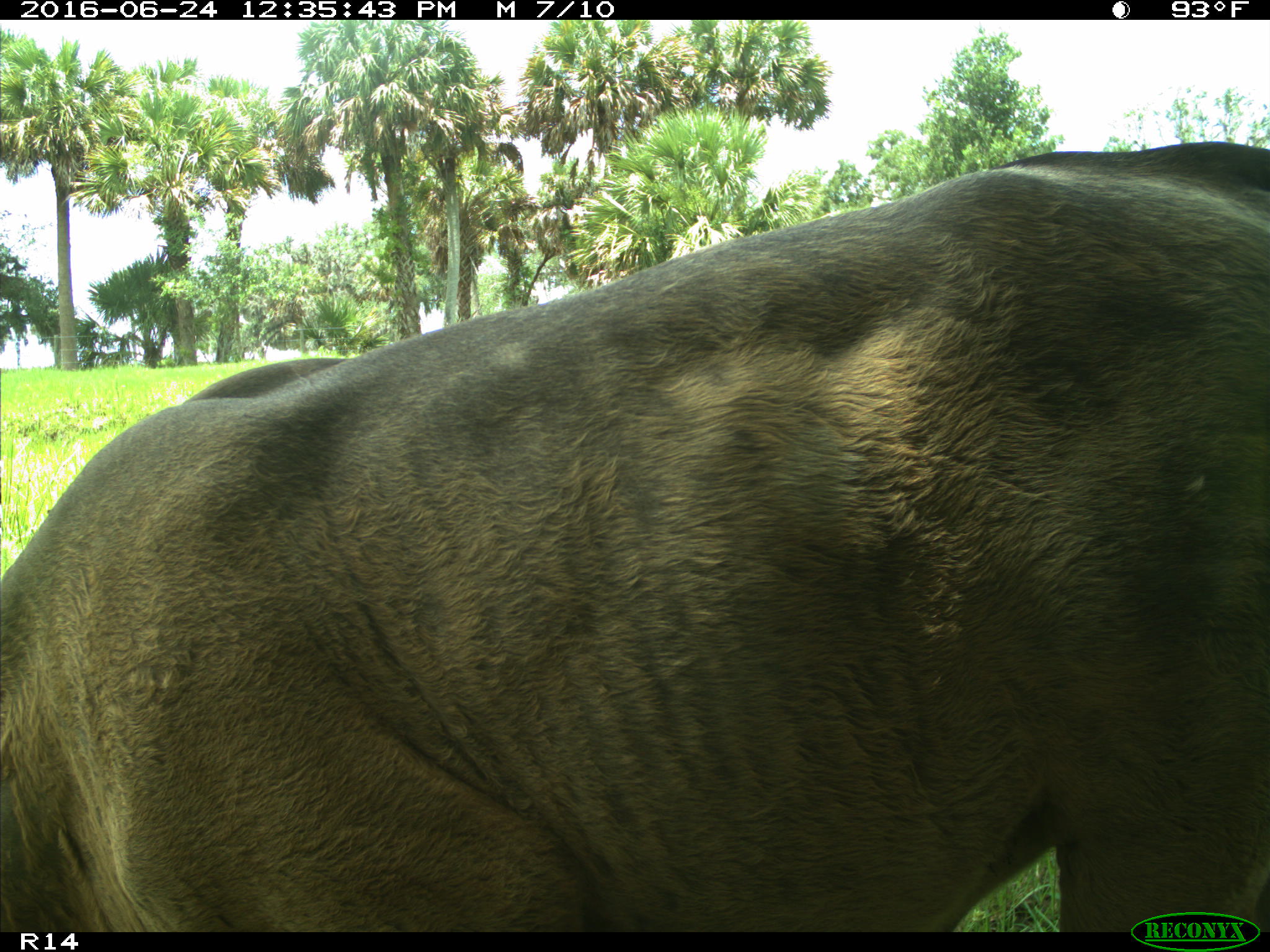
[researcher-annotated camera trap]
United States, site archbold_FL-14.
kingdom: Animalia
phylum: Chordata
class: Mammalia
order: Artiodactyla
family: Bovidae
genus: Bos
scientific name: Bos taurus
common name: domestic cow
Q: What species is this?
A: Bos taurus (domestic cow).